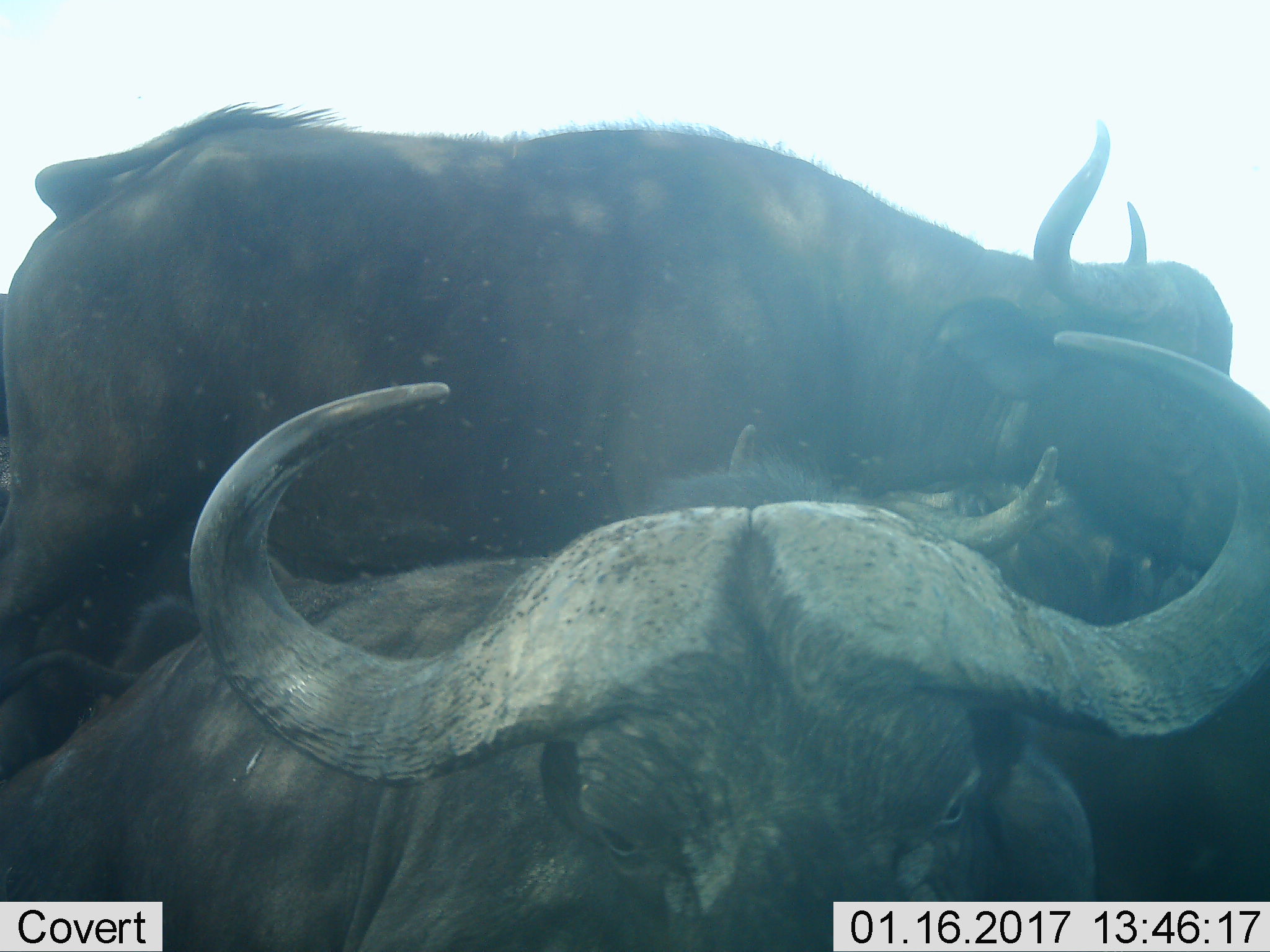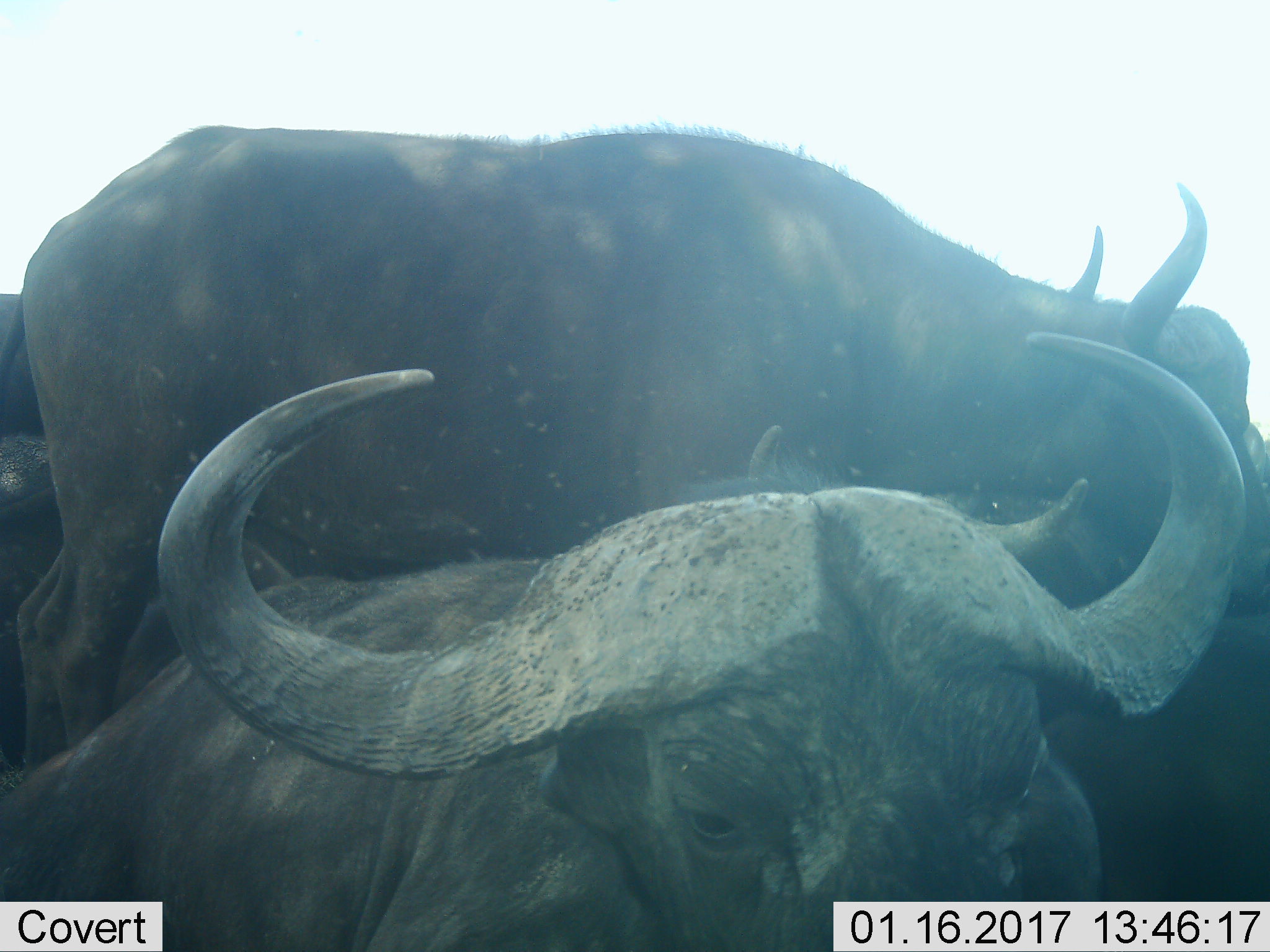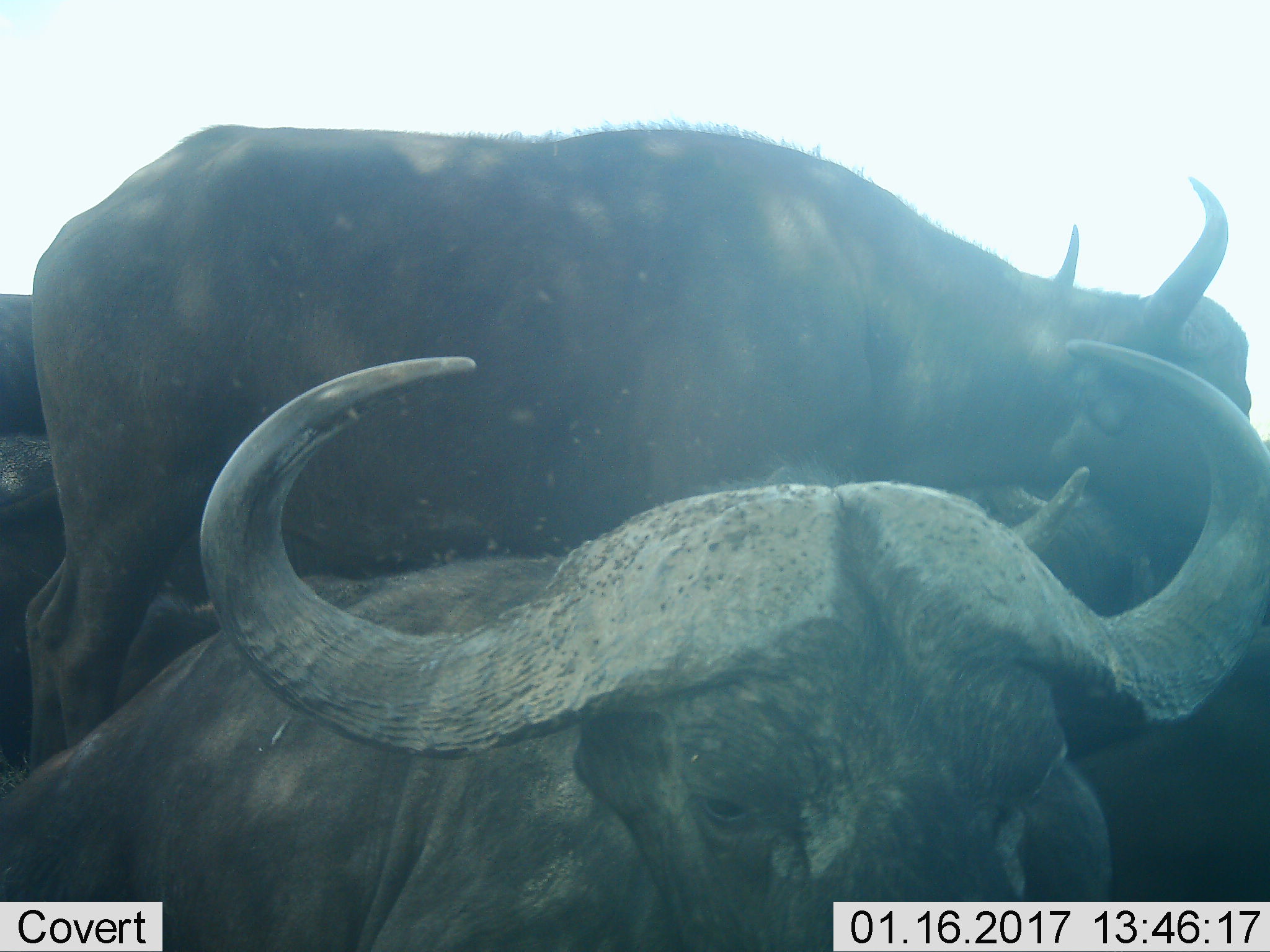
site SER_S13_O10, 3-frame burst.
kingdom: Animalia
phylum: Chordata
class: Mammalia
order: Artiodactyla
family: Bovidae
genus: Syncerus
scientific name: Syncerus caffer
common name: african buffalo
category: buffalo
Buffalo (african buffalo) (Syncerus caffer), count 4. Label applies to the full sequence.